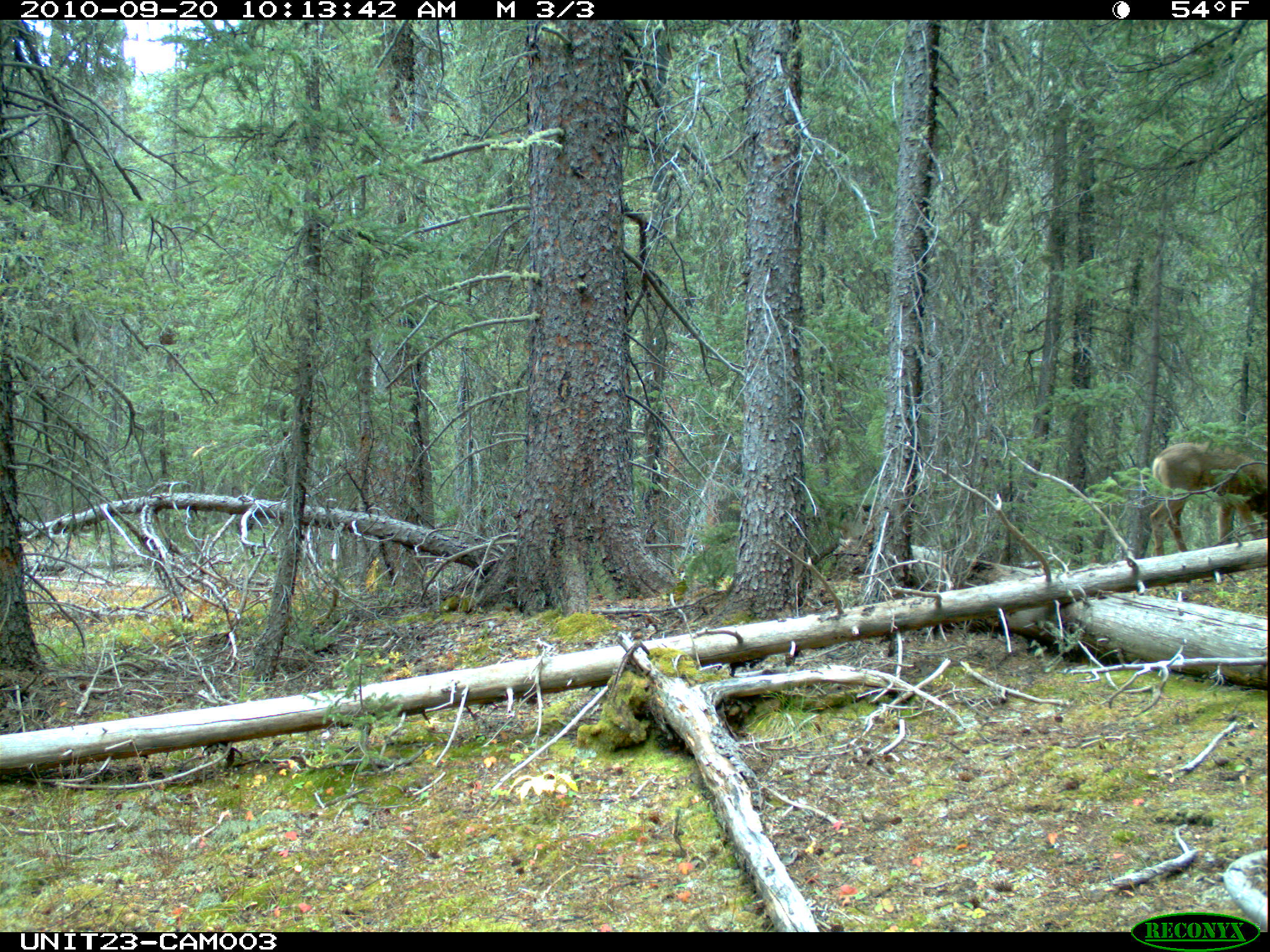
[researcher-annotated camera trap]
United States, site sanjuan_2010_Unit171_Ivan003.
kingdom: Animalia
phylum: Chordata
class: Mammalia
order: Artiodactyla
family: Cervidae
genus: Odocoileus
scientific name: Odocoileus hemionus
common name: mule deer